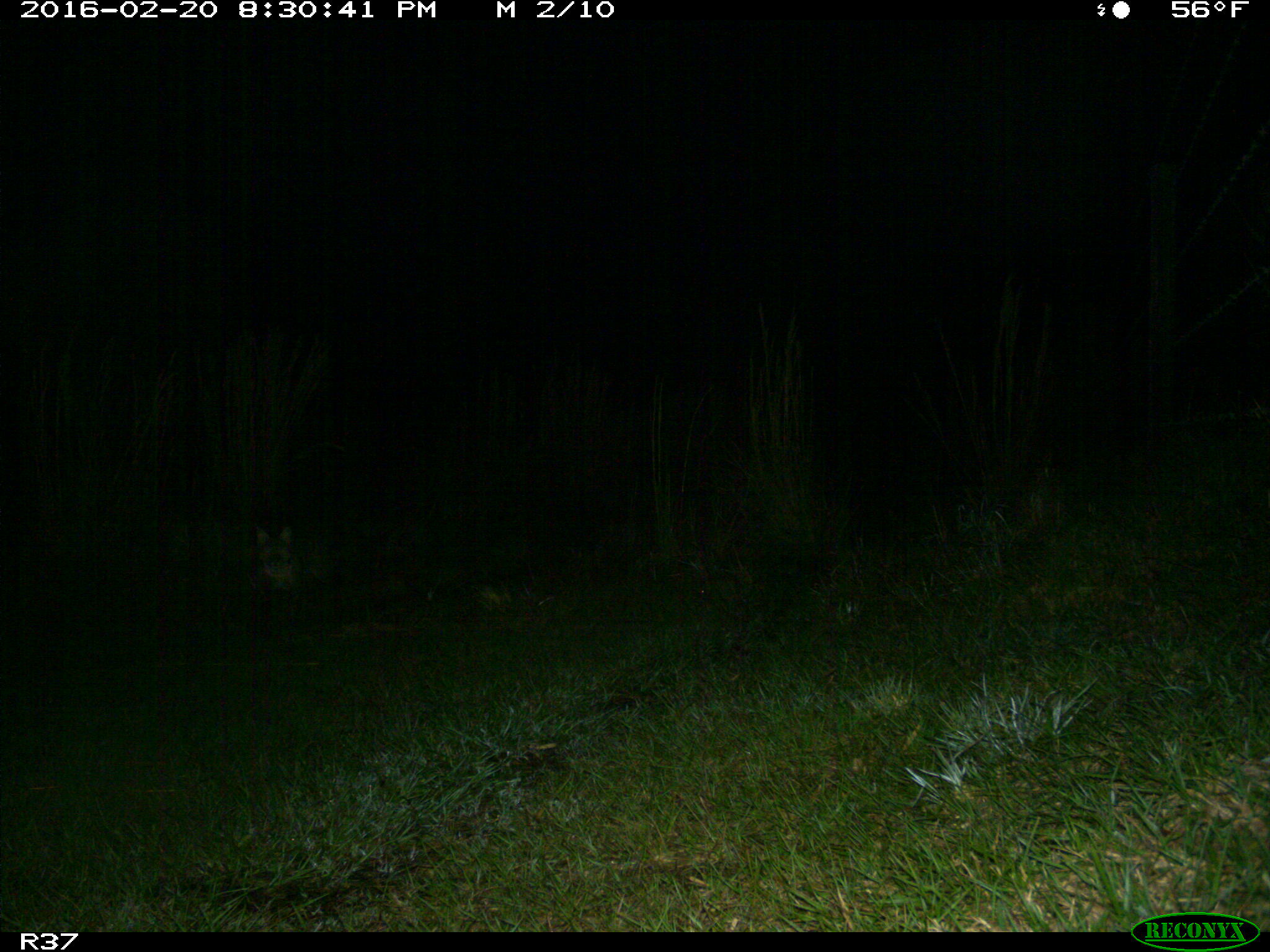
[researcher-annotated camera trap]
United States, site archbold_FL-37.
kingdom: Animalia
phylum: Chordata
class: Mammalia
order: Carnivora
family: Felidae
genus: Lynx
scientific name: Lynx rufus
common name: bobcat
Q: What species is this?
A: Lynx rufus (bobcat).